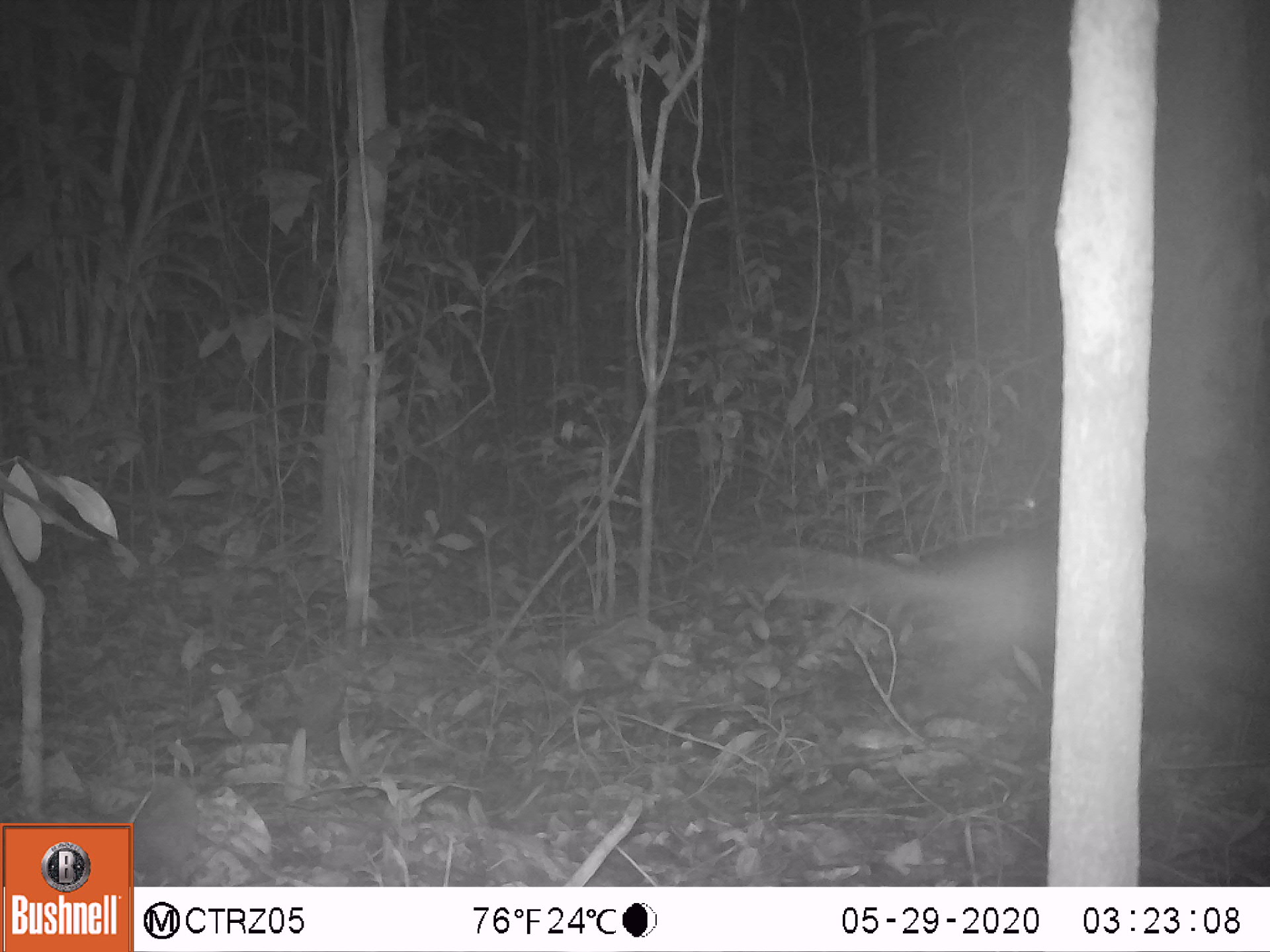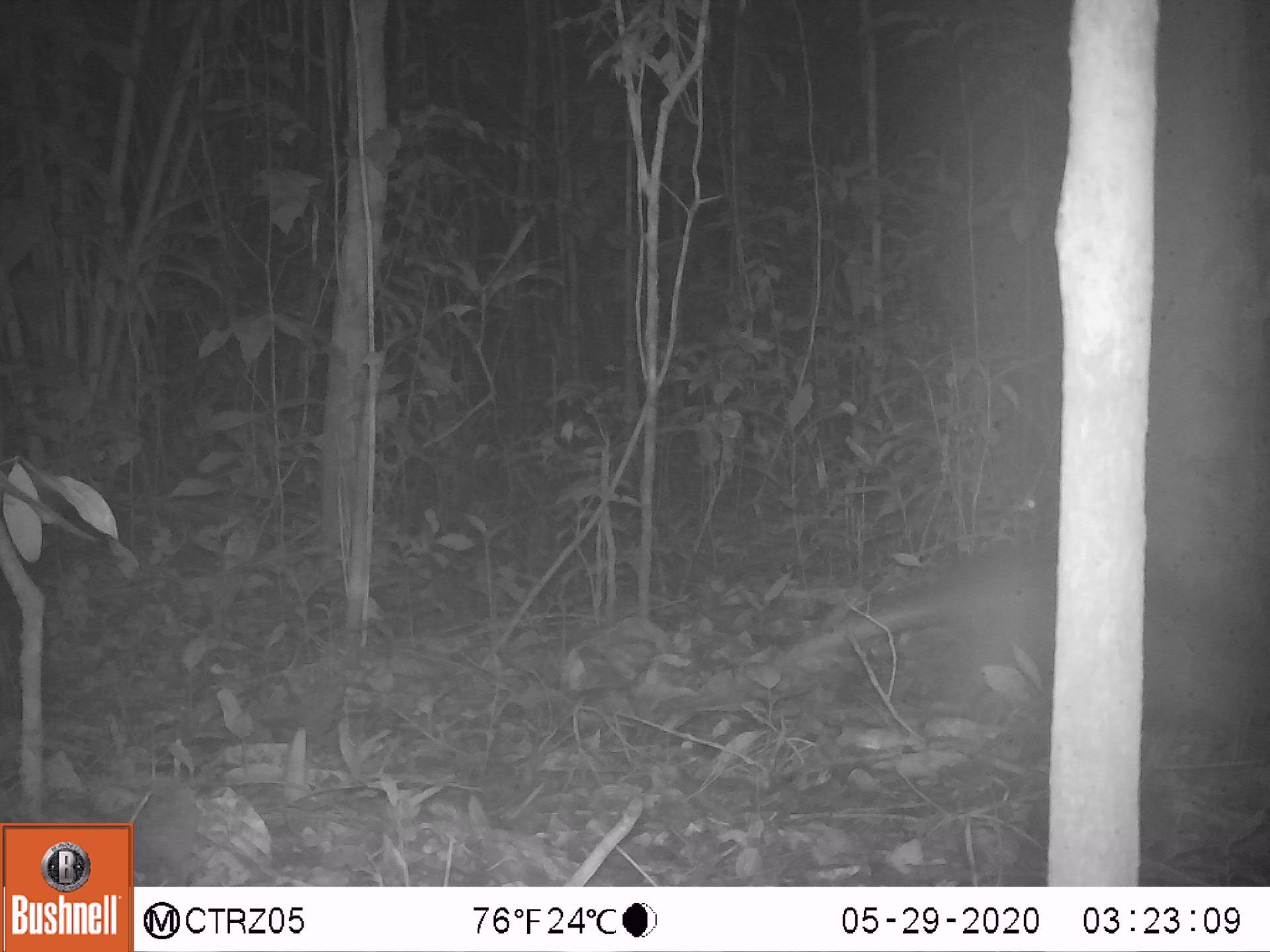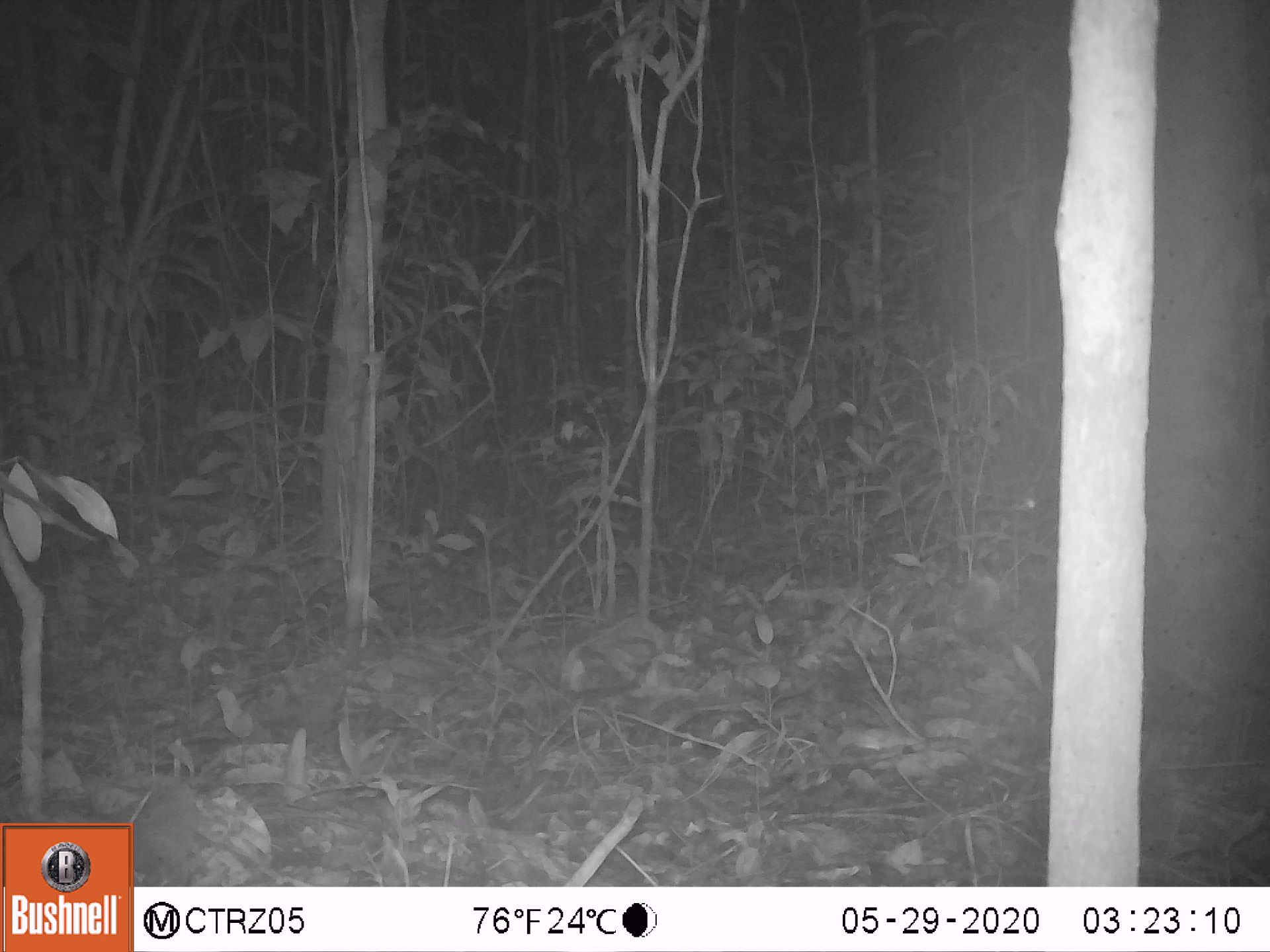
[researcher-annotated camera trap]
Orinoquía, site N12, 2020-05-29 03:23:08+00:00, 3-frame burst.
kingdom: Animalia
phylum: Chordata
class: Mammalia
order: Cingulata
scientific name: Cingulata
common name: armadillo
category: unknown armadillo